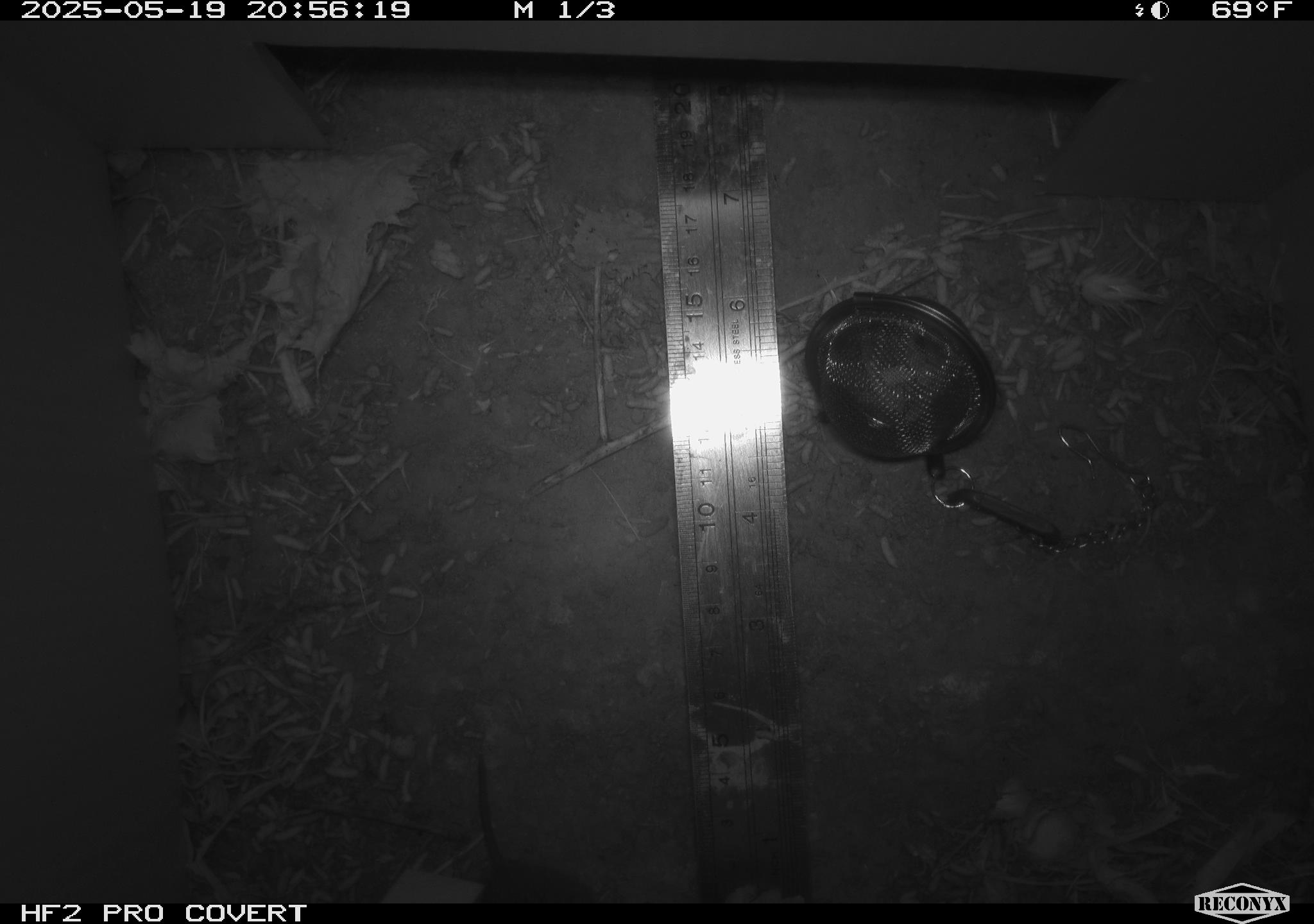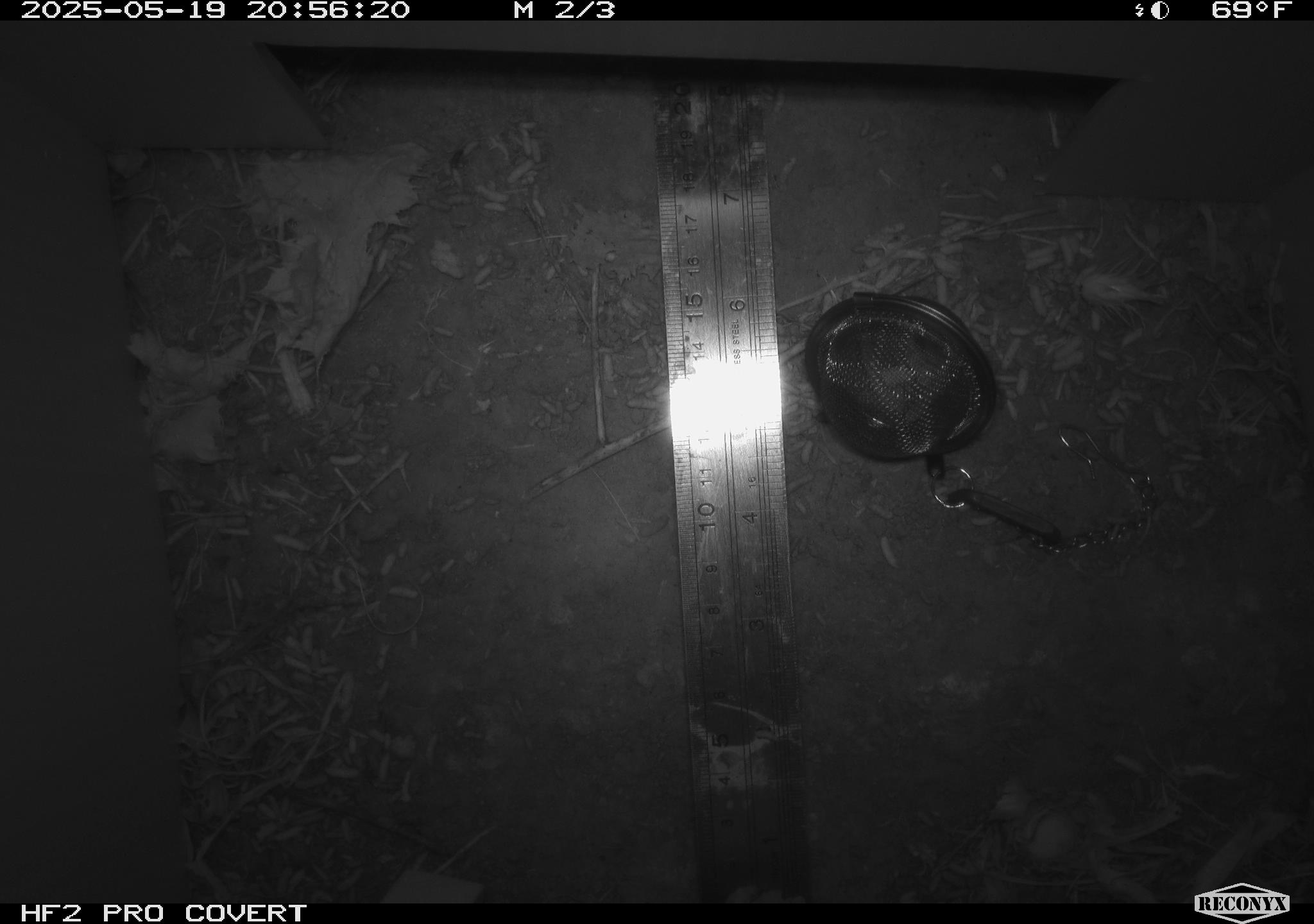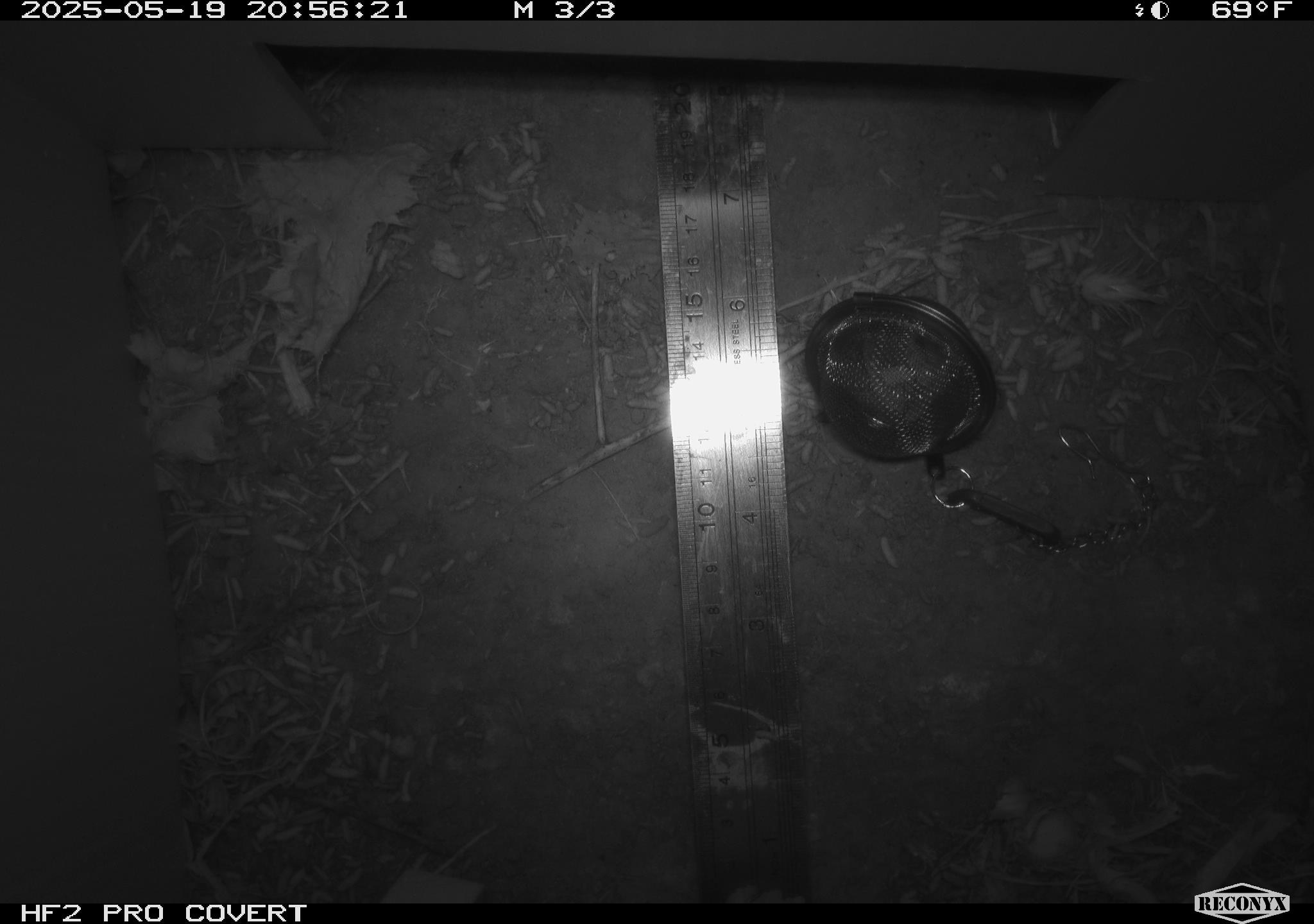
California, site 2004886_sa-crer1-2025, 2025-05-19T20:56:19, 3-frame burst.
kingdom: Animalia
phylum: Chordata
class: Mammalia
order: Rodentia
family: Cricetidae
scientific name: Arvicolinae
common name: voles, lemmings, and muskrats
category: arvicolinae subfamily